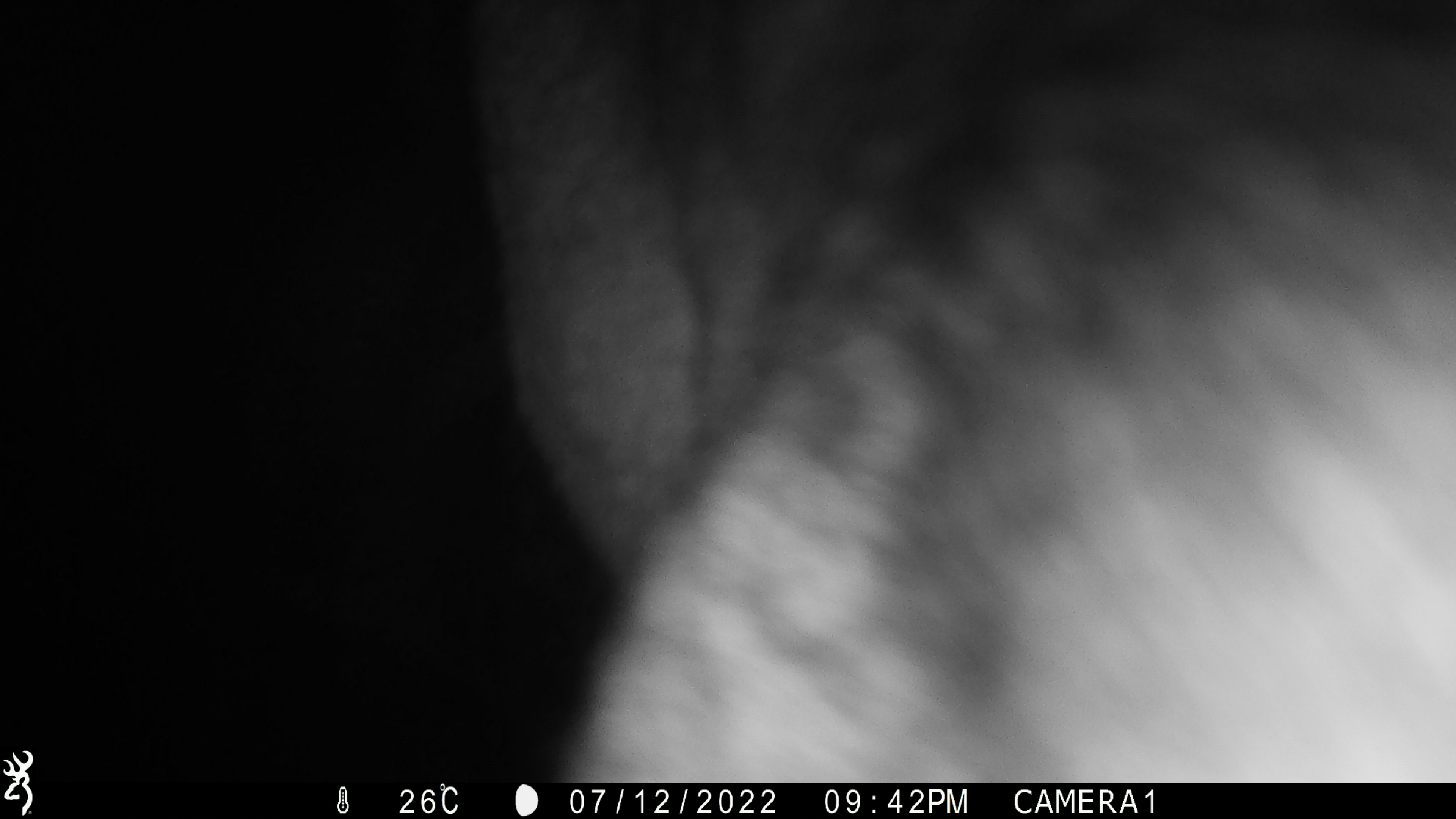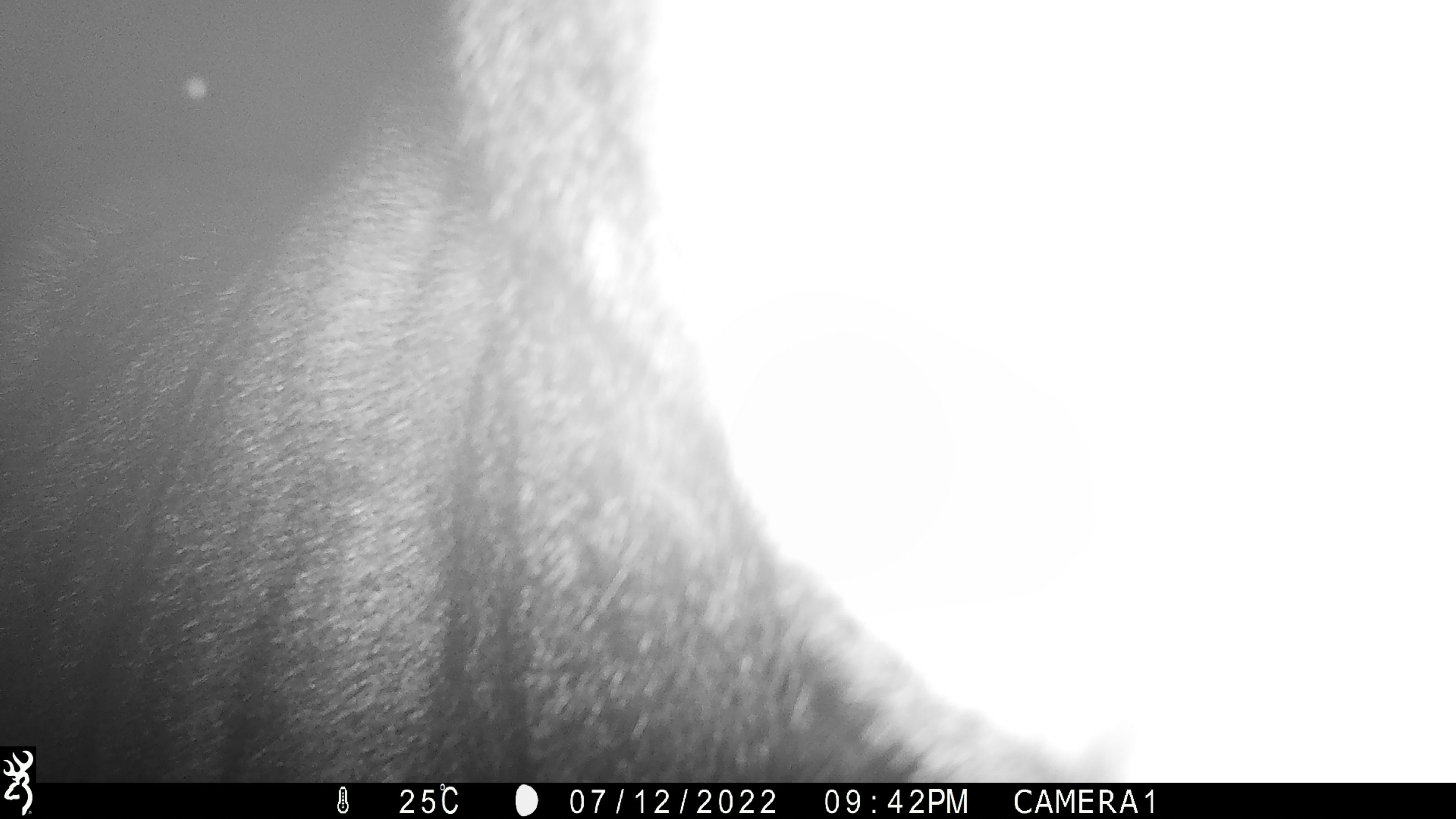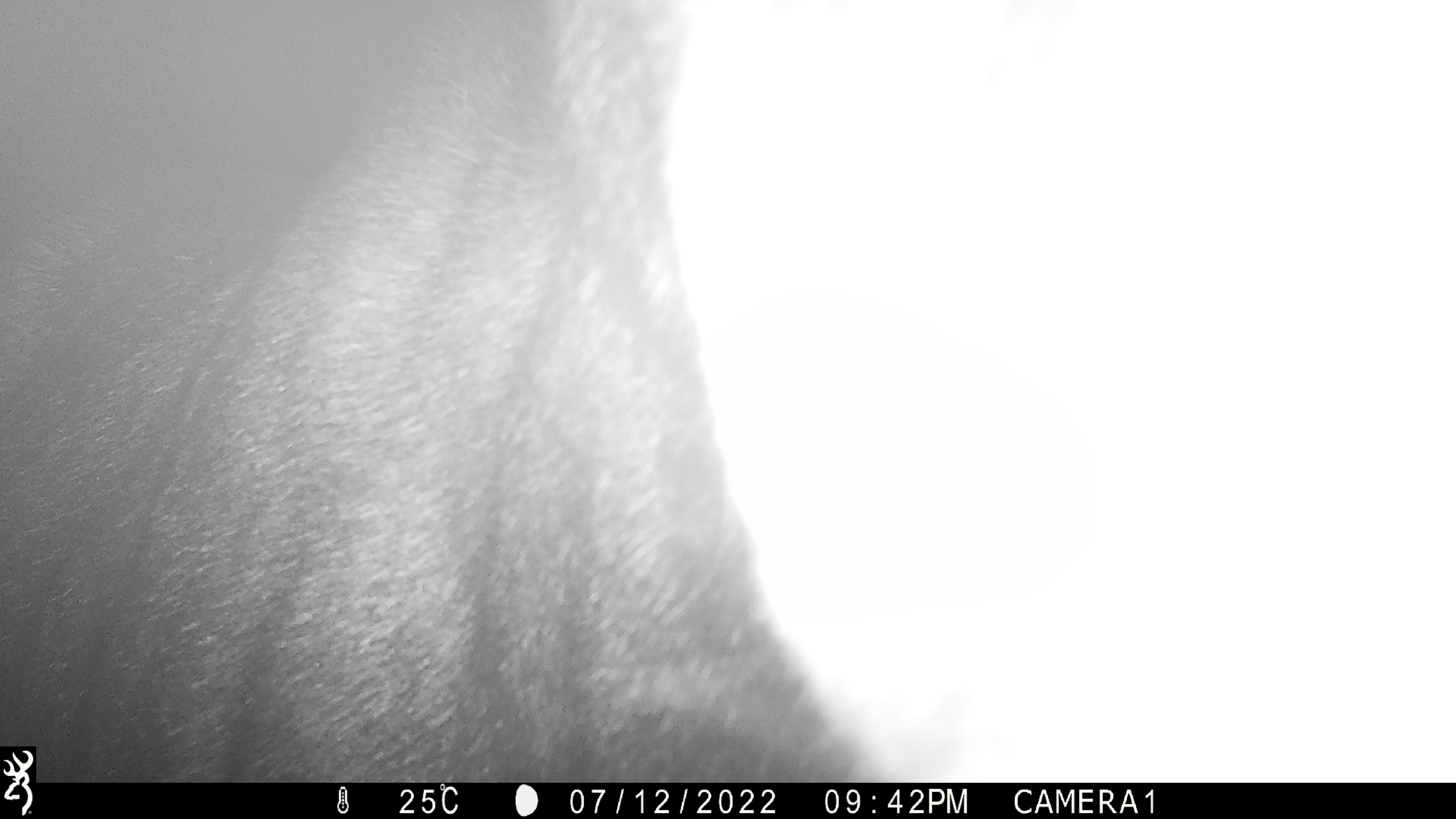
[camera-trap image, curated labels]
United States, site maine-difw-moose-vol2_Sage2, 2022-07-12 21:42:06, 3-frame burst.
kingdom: Animalia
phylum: Chordata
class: Mammalia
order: Artiodactyla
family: Cervidae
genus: Alces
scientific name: Alces alces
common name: moose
Moose (Alces alces).